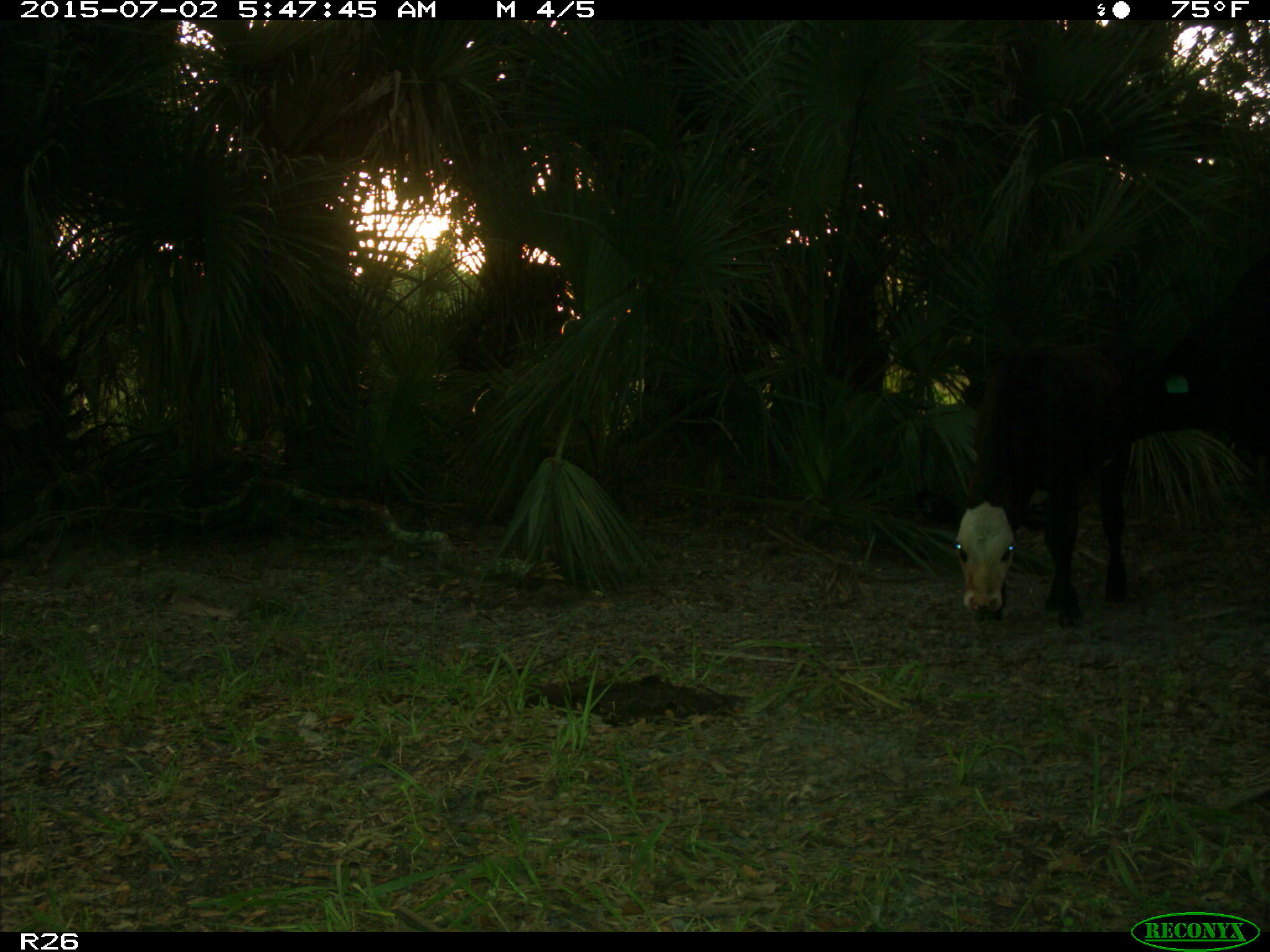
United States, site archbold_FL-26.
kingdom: Animalia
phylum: Chordata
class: Mammalia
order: Artiodactyla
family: Bovidae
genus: Bos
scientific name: Bos taurus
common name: domestic cow